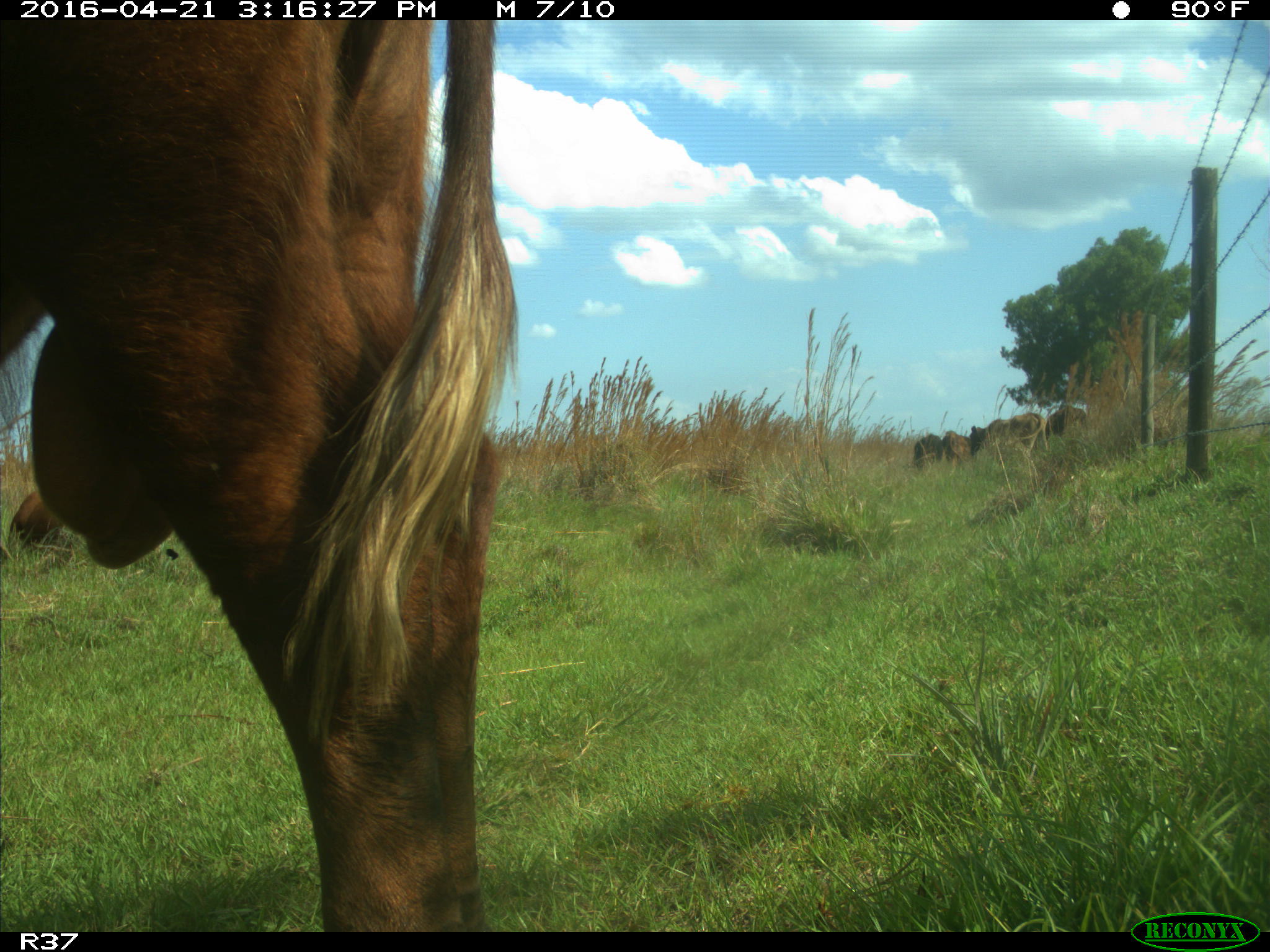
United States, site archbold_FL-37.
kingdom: Animalia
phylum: Chordata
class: Mammalia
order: Artiodactyla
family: Bovidae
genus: Bos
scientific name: Bos taurus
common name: domestic cow